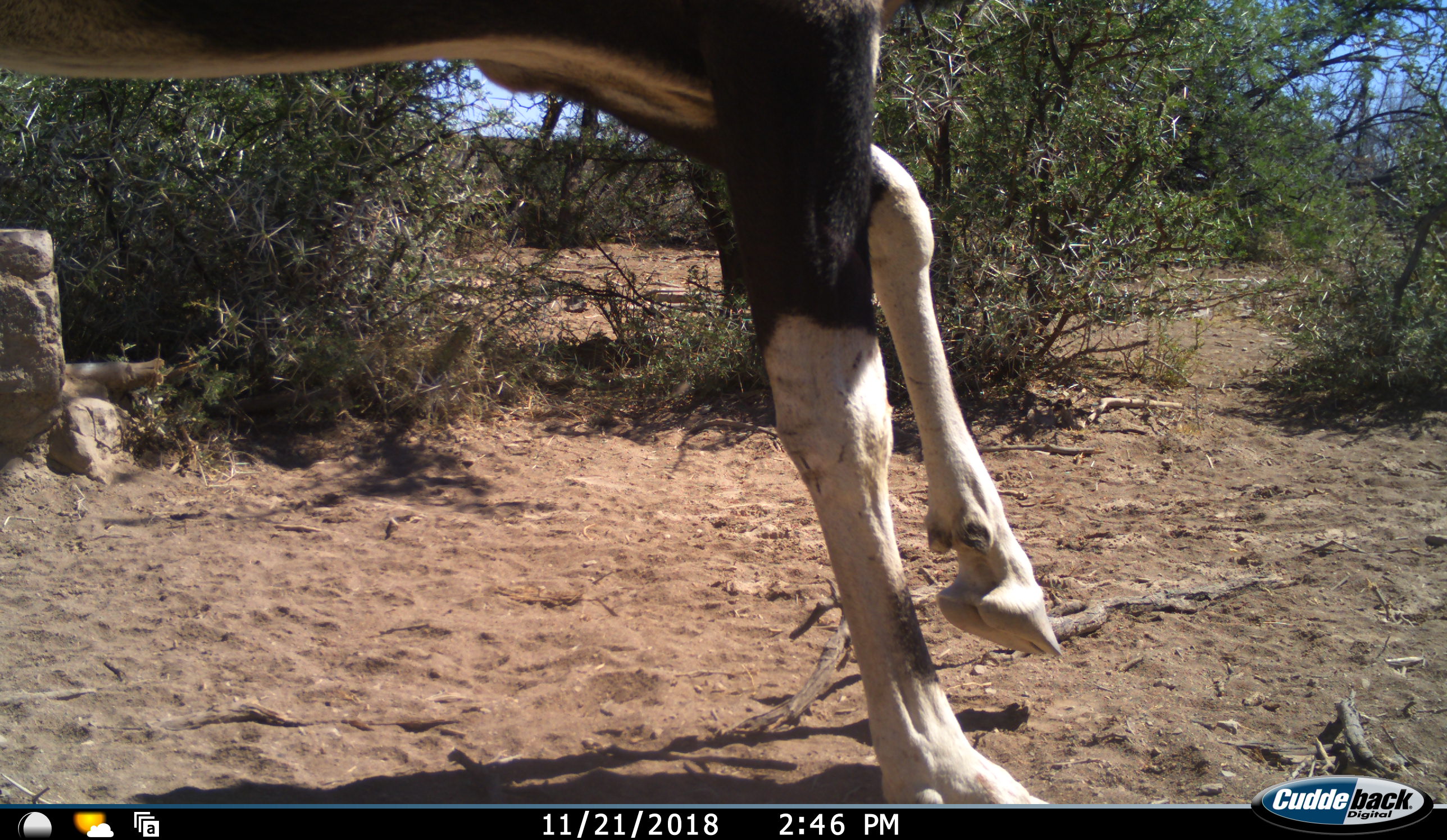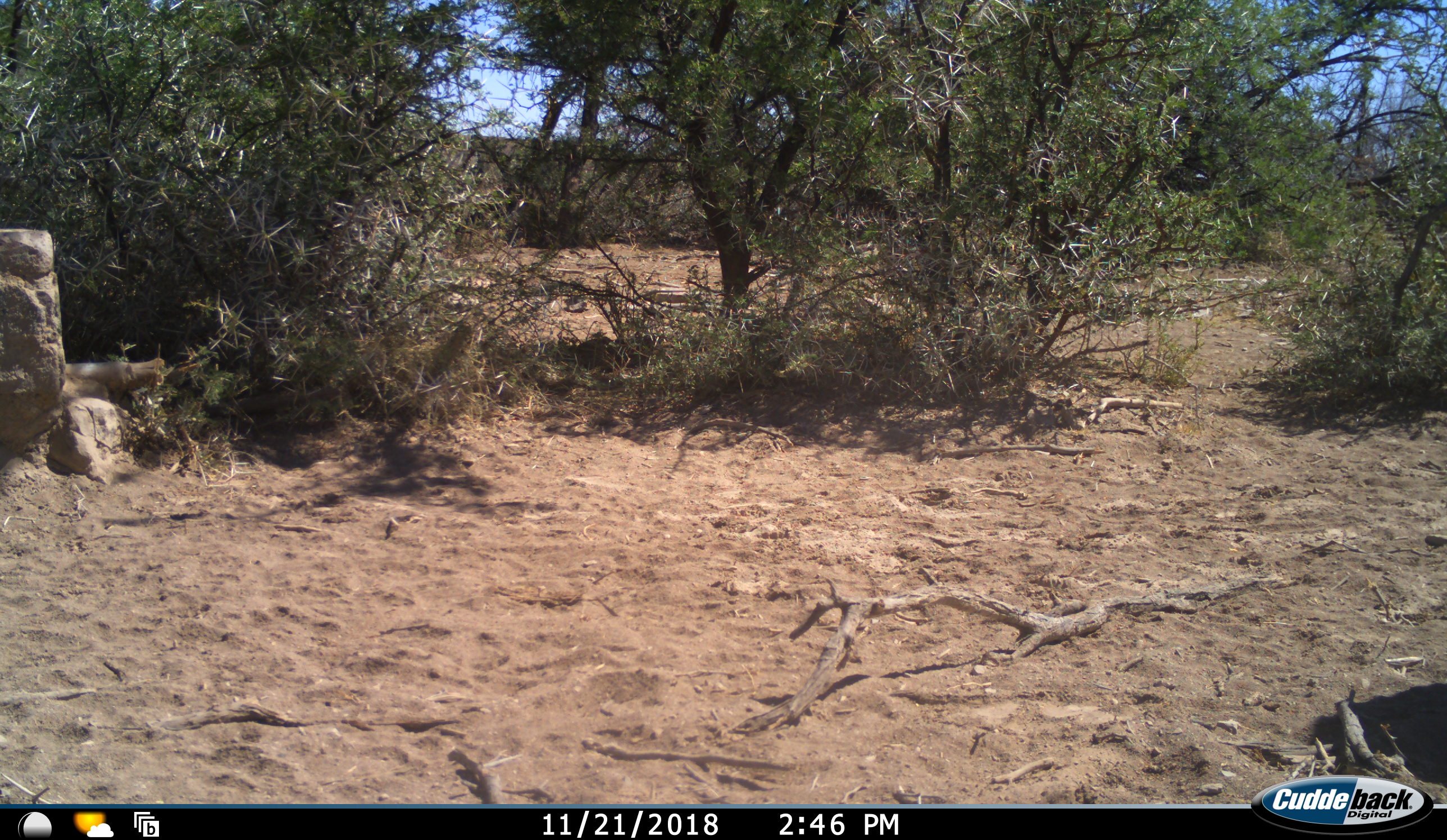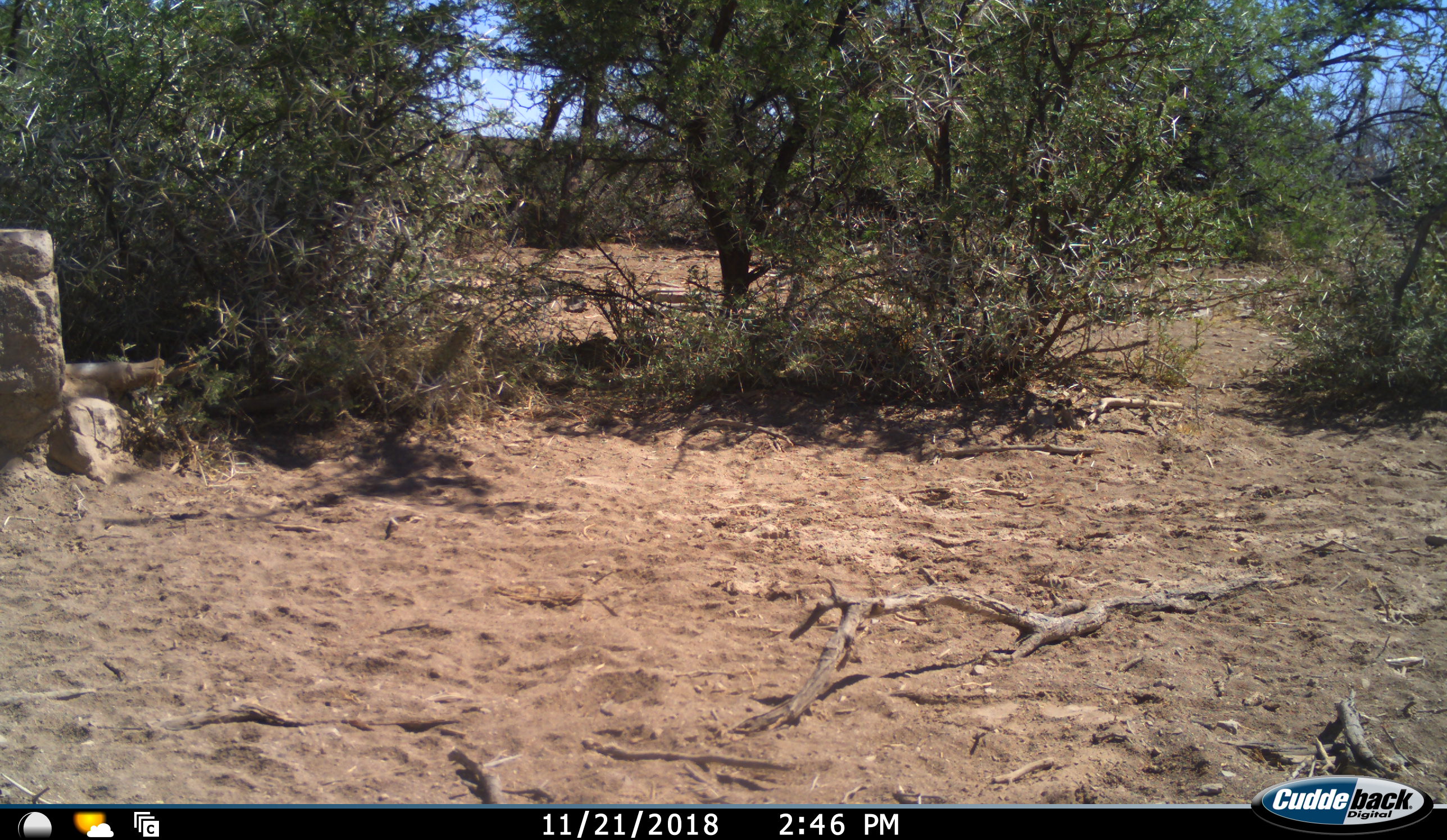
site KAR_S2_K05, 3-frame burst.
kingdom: Animalia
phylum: Chordata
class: Mammalia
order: Artiodactyla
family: Bovidae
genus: Oryx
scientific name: Oryx gazella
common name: gemsbok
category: oryx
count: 1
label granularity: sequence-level